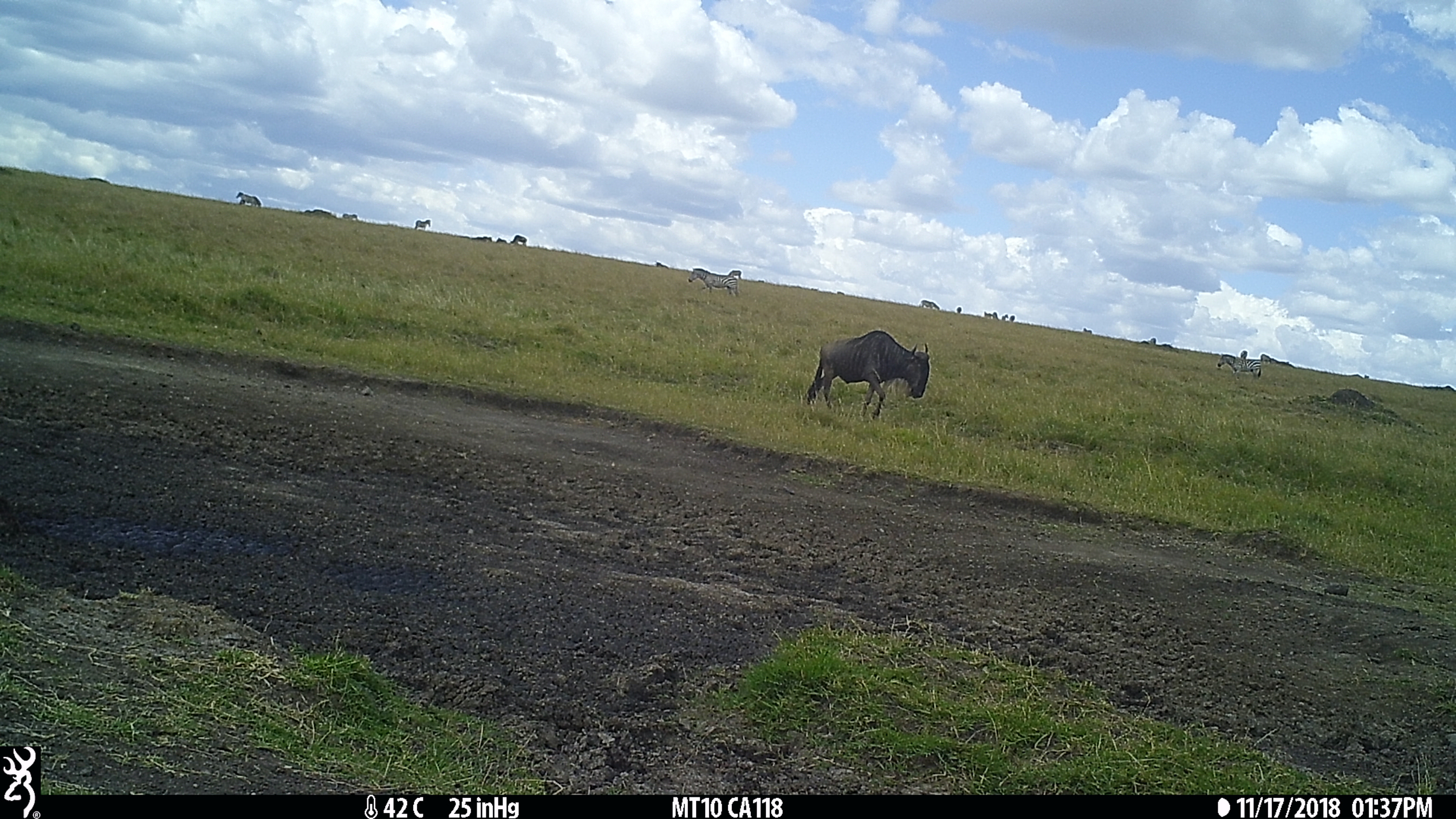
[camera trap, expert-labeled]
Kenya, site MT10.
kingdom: Animalia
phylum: Chordata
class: Mammalia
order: Artiodactyla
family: Bovidae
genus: Connochaetes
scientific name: Connochaetes taurinus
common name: blue wildebeest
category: wildebeest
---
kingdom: Animalia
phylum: Chordata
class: Mammalia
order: Perissodactyla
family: Equidae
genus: Equus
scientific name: Equus quagga burchellii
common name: burchell's zebra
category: zebra